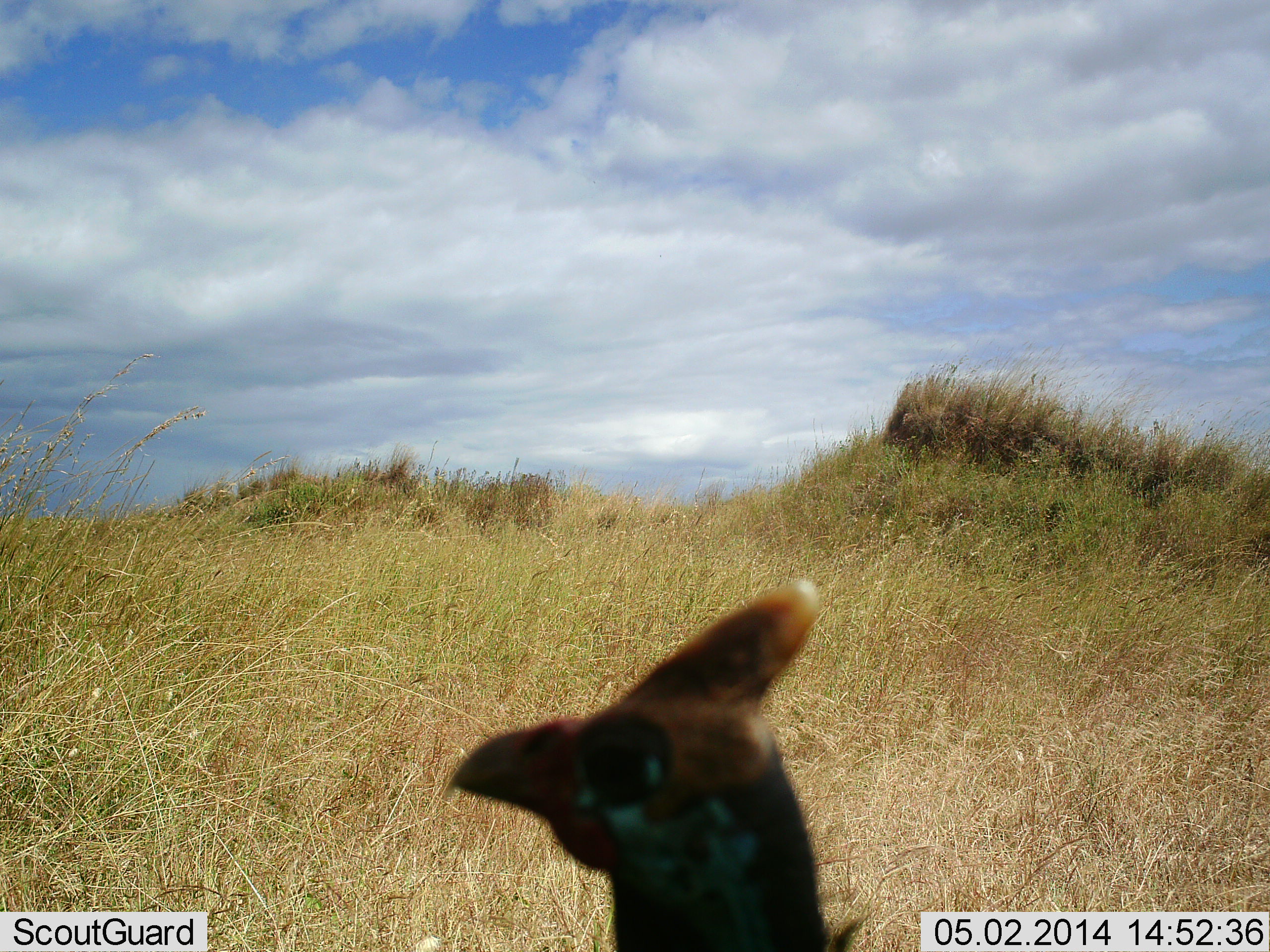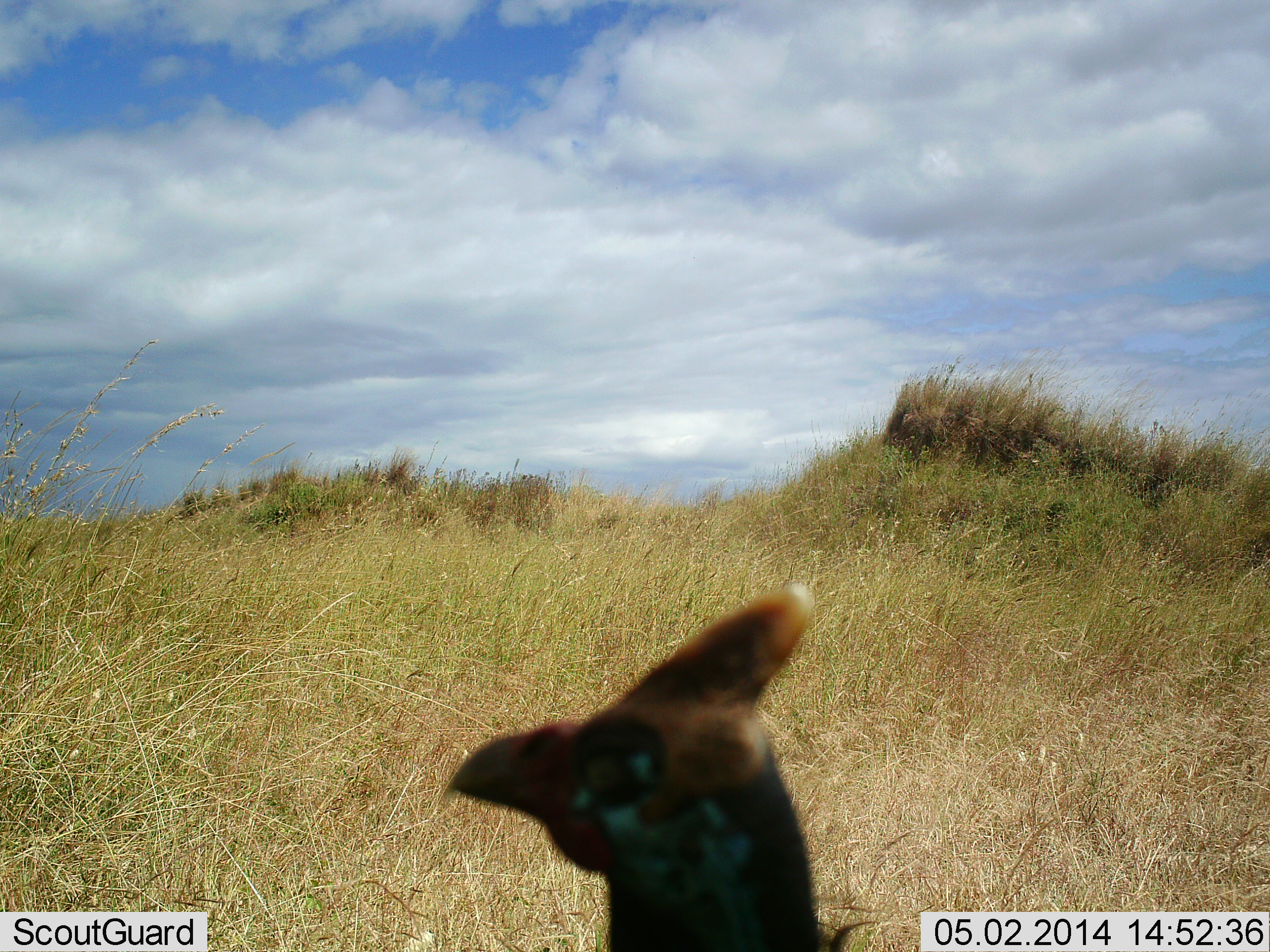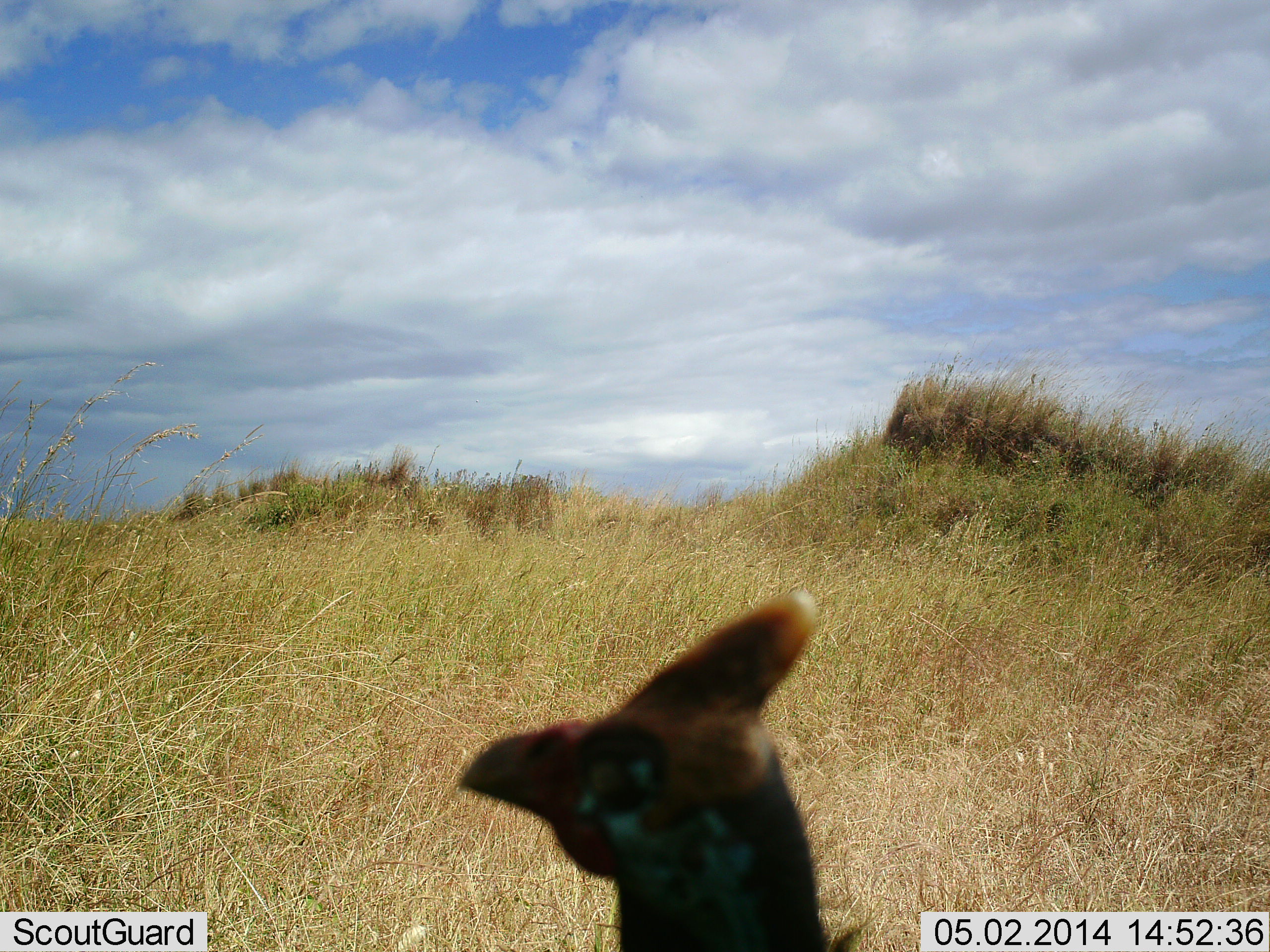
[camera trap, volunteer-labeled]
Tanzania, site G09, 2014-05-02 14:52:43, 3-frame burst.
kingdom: Animalia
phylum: Chordata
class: Aves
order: Galliformes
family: Numididae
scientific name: Numididae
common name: guinea fowl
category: guineafowl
Guineafowl (guinea fowl) (Numididae), count 1. Behavior (volunteer vote fractions): standing 100%, resting 0%, moving 0%, interacting 0%. Young present (vote fraction): 0%. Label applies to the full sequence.